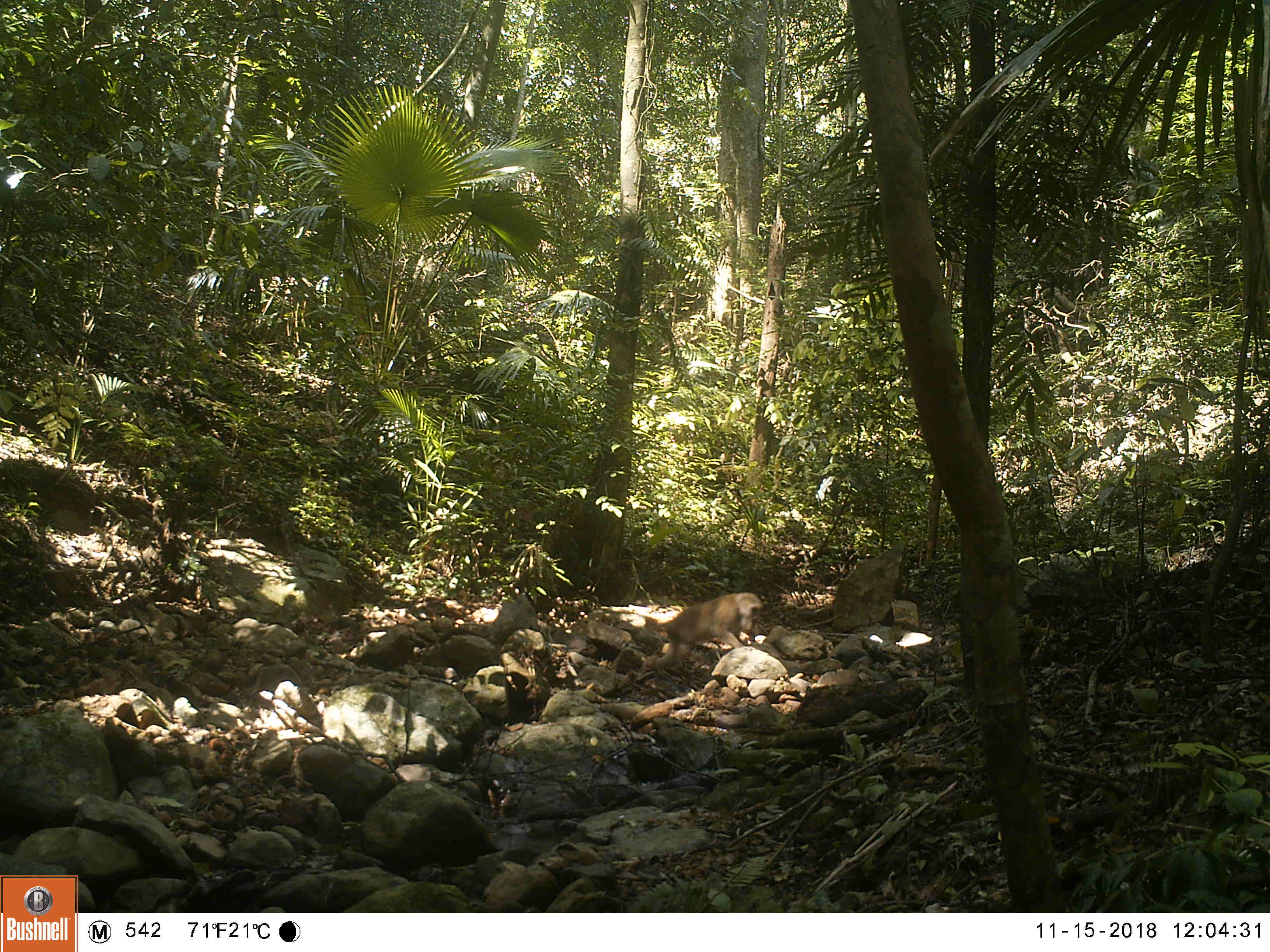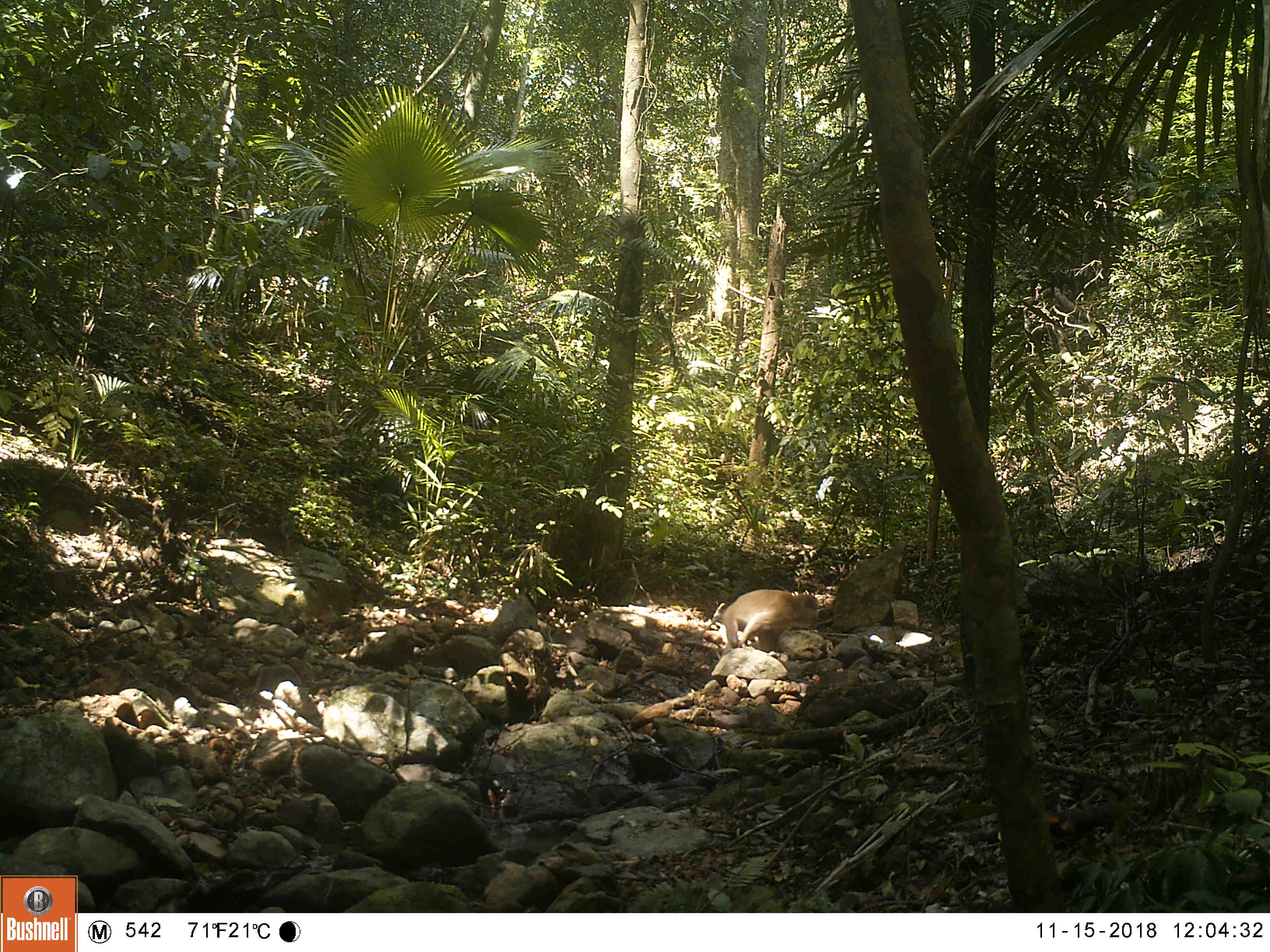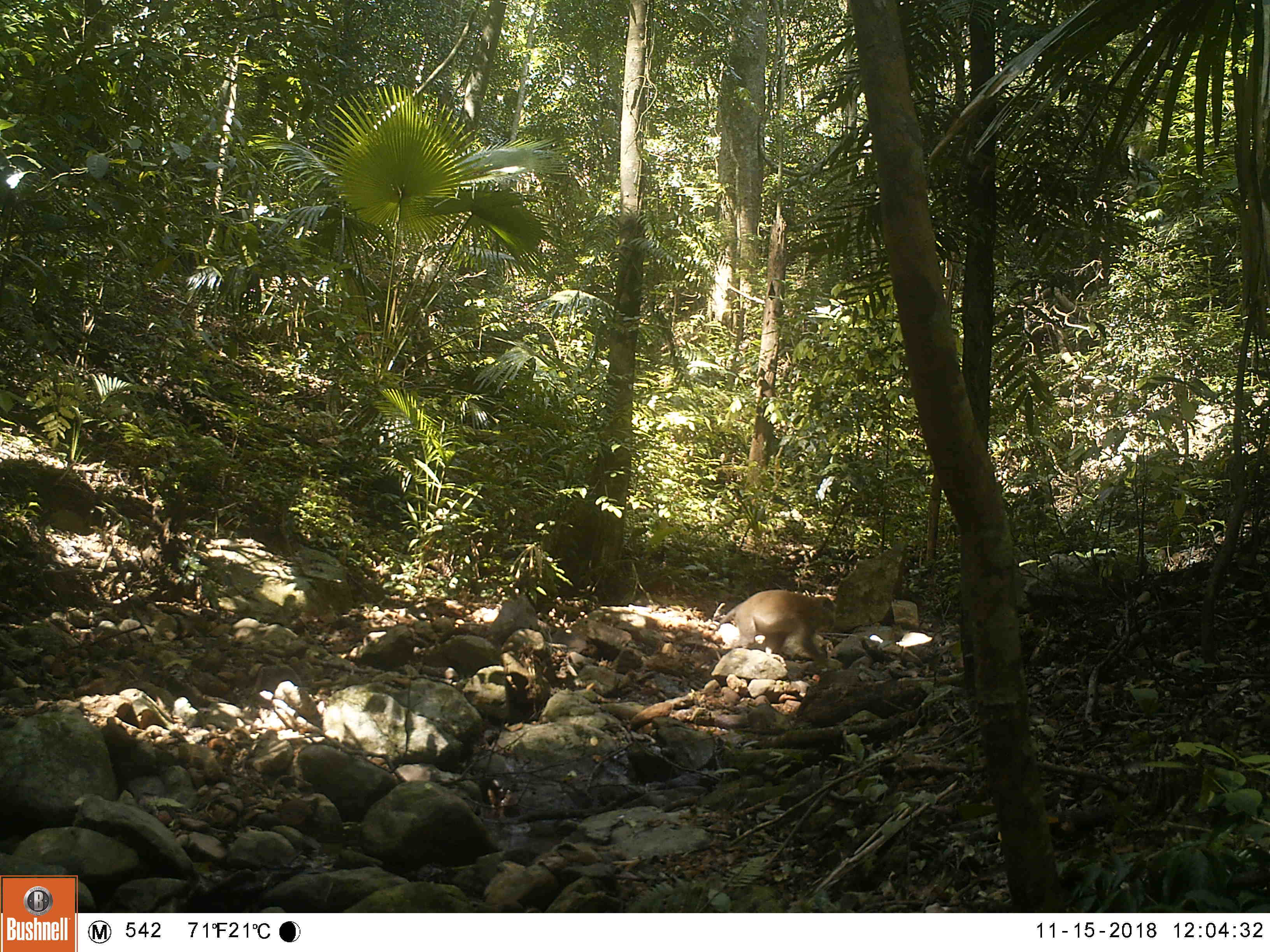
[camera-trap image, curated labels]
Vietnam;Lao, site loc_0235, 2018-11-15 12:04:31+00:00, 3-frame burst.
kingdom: Animalia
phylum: Chordata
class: Mammalia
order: Primates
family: Cercopithecidae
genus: Macaca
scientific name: Macaca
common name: macaques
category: assam or rhesus macaque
Assam or rhesus macaque (macaques) (Macaca). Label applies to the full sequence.